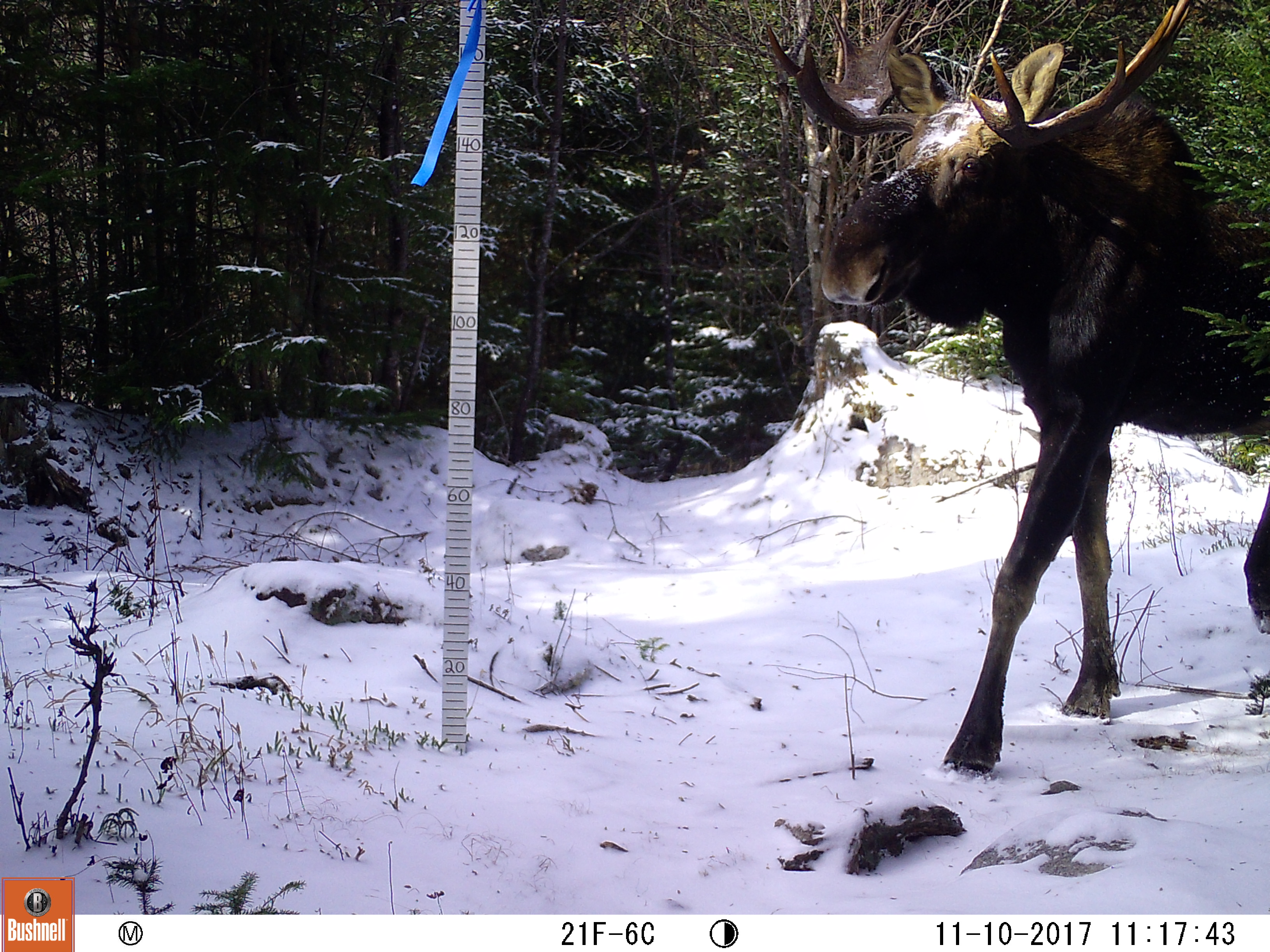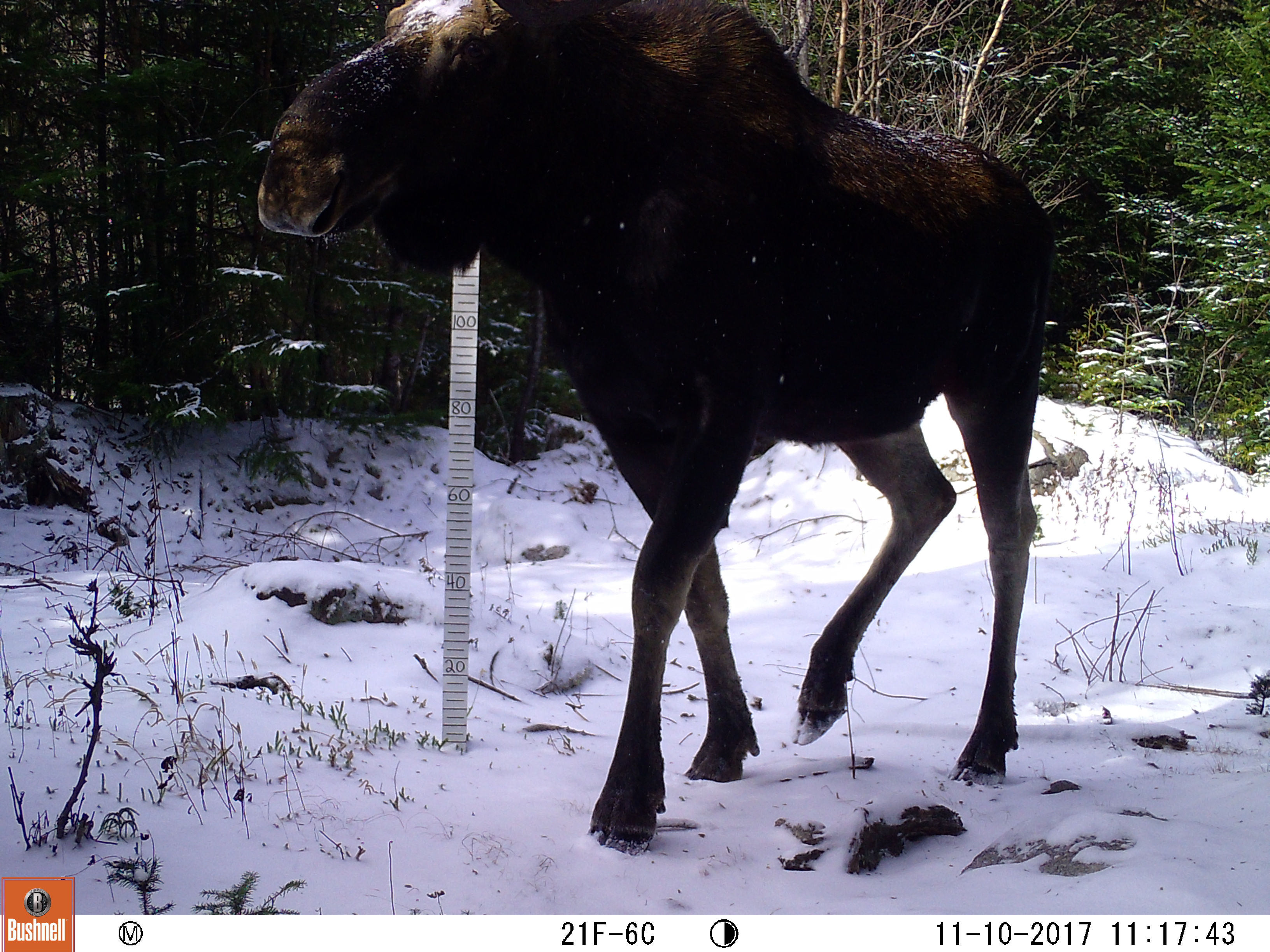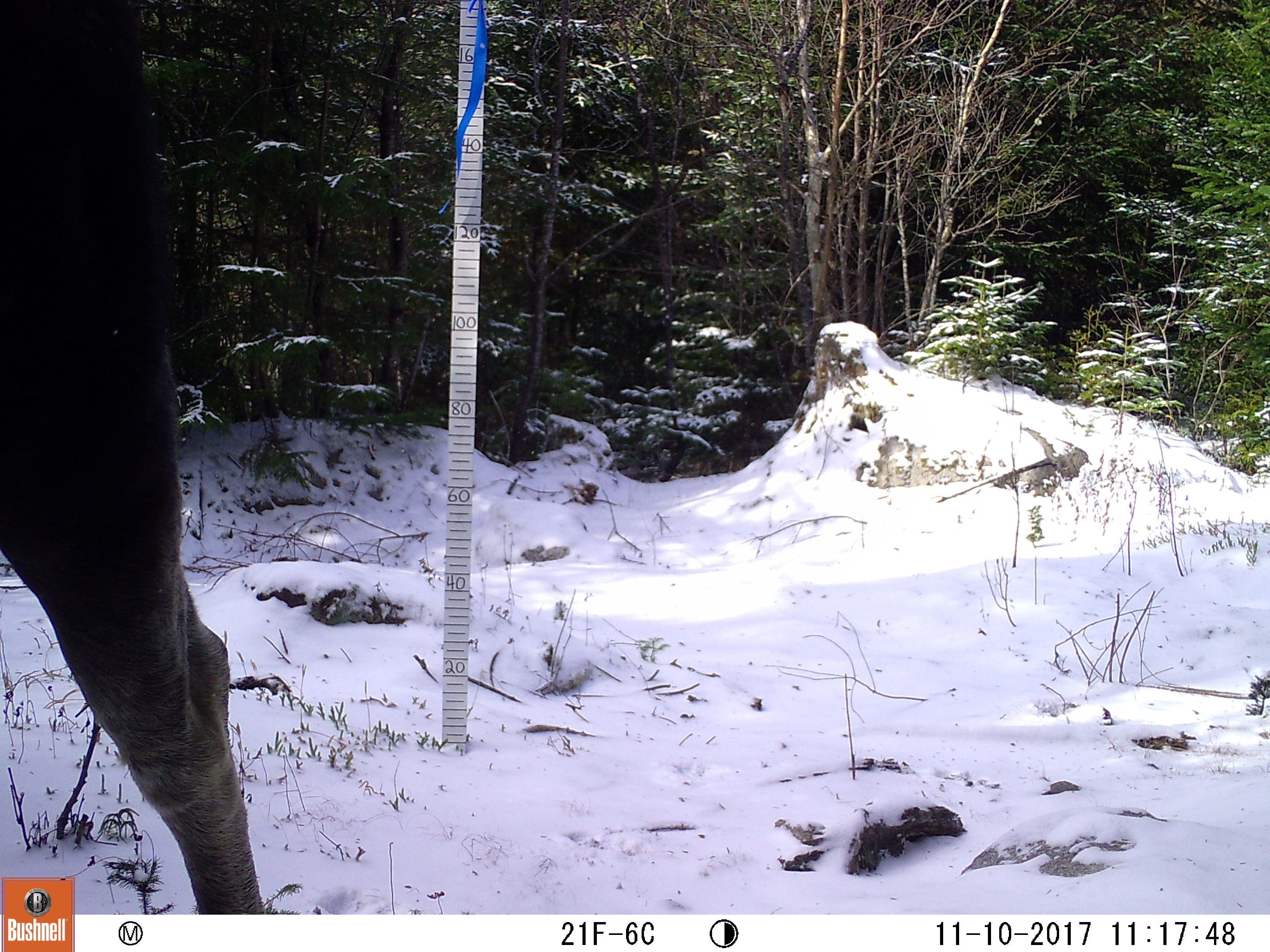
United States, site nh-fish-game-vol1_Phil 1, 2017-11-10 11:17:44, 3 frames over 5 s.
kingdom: Animalia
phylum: Chordata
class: Mammalia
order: Artiodactyla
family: Cervidae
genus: Alces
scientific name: Alces alces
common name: moose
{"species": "moose (Alces alces)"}